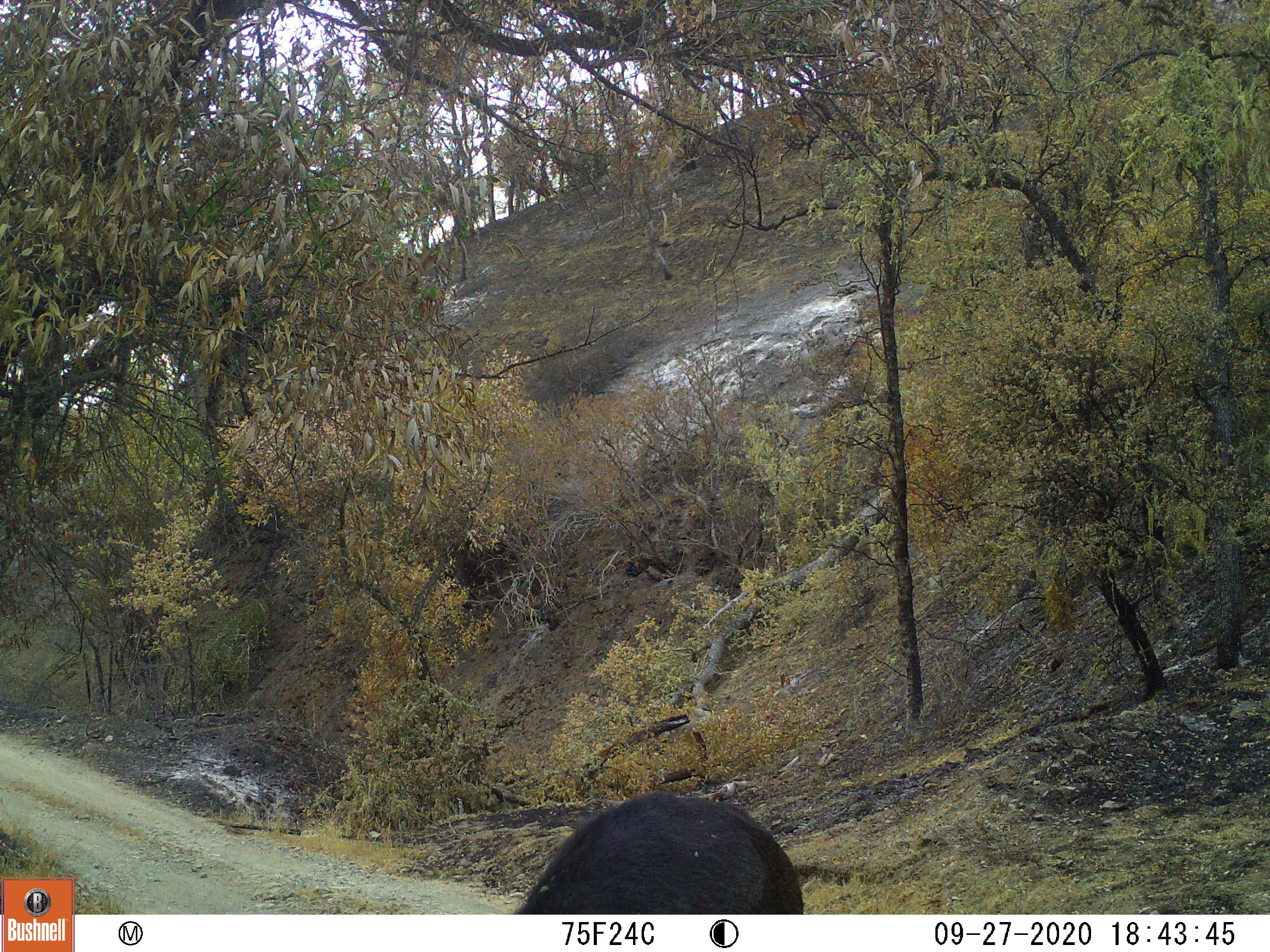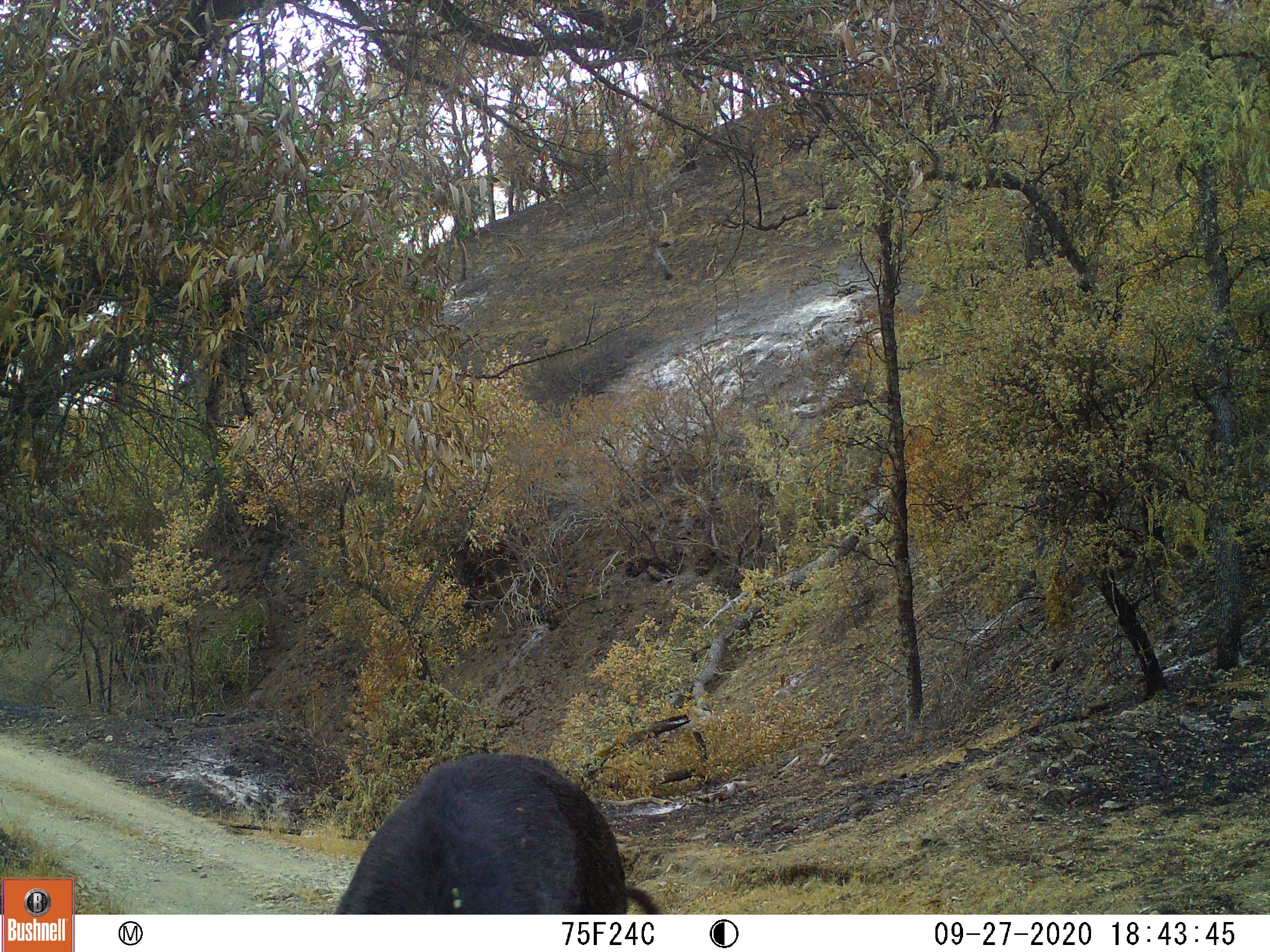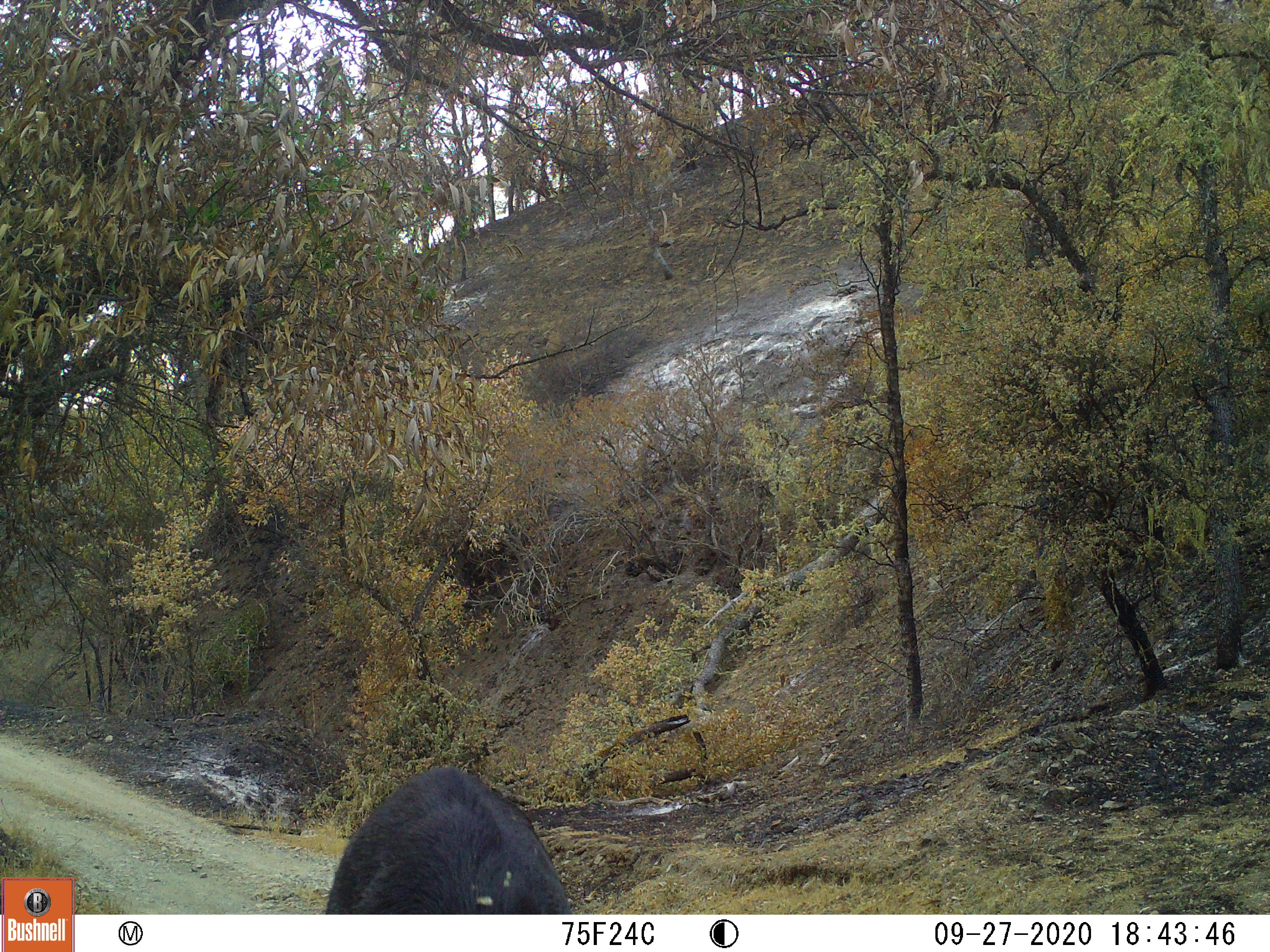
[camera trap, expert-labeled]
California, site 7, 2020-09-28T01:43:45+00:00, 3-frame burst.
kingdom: Animalia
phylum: Chordata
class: Mammalia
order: Carnivora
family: Ursidae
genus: Ursus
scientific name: Ursus americanus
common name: american black bear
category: black bear